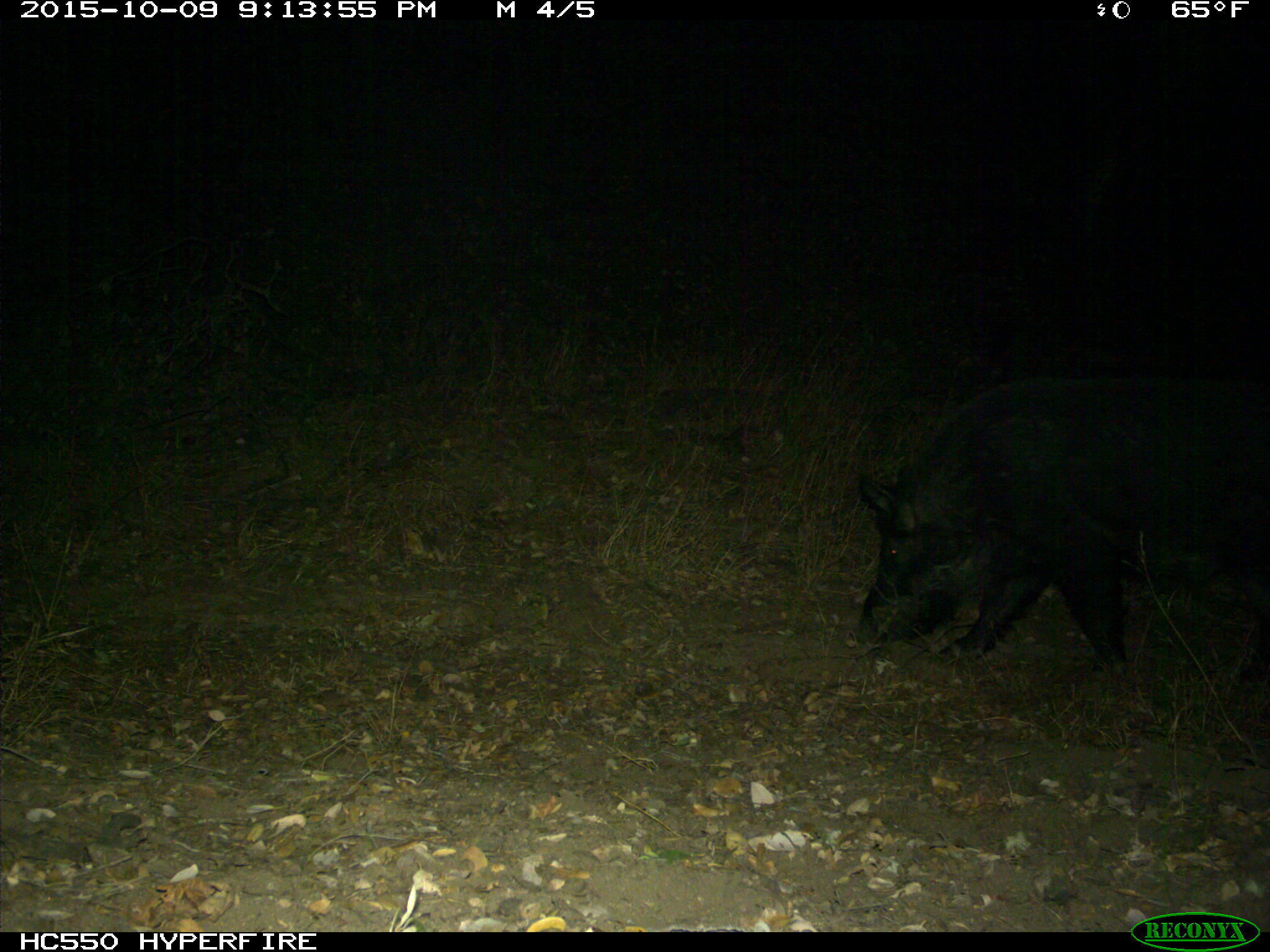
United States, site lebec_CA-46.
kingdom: Animalia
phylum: Chordata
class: Mammalia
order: Artiodactyla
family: Suidae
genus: Sus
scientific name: Sus scrofa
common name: wild boar